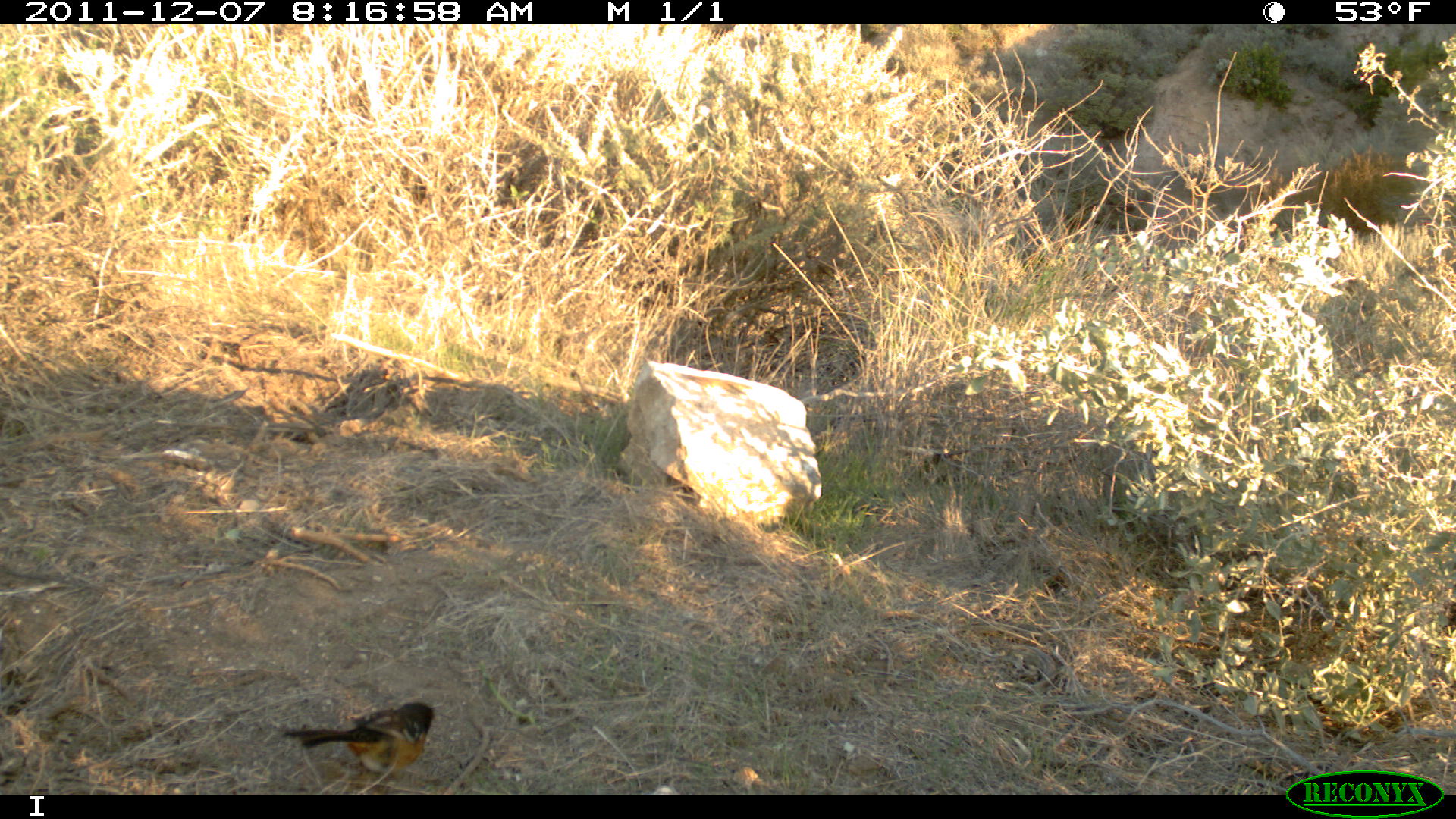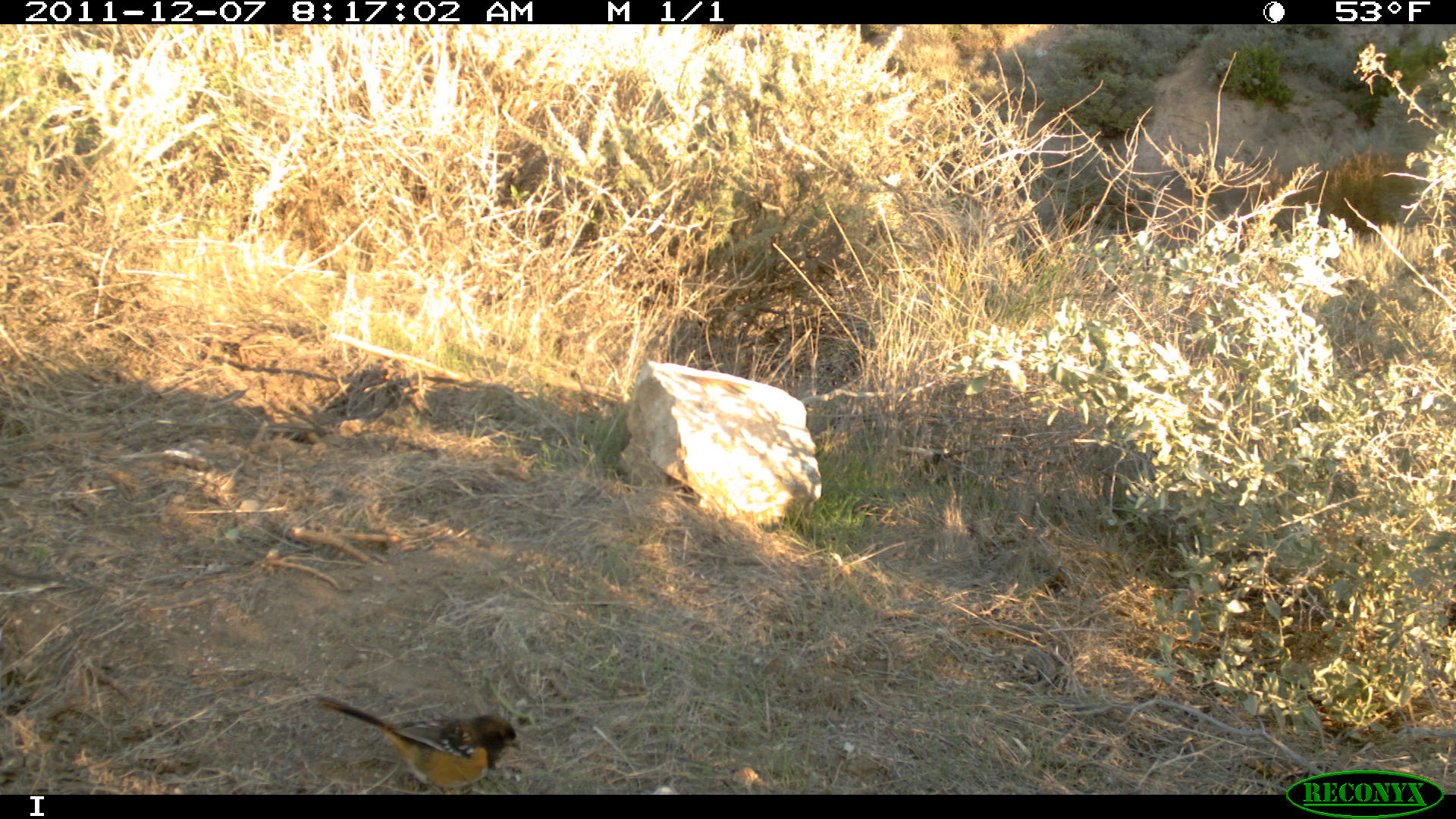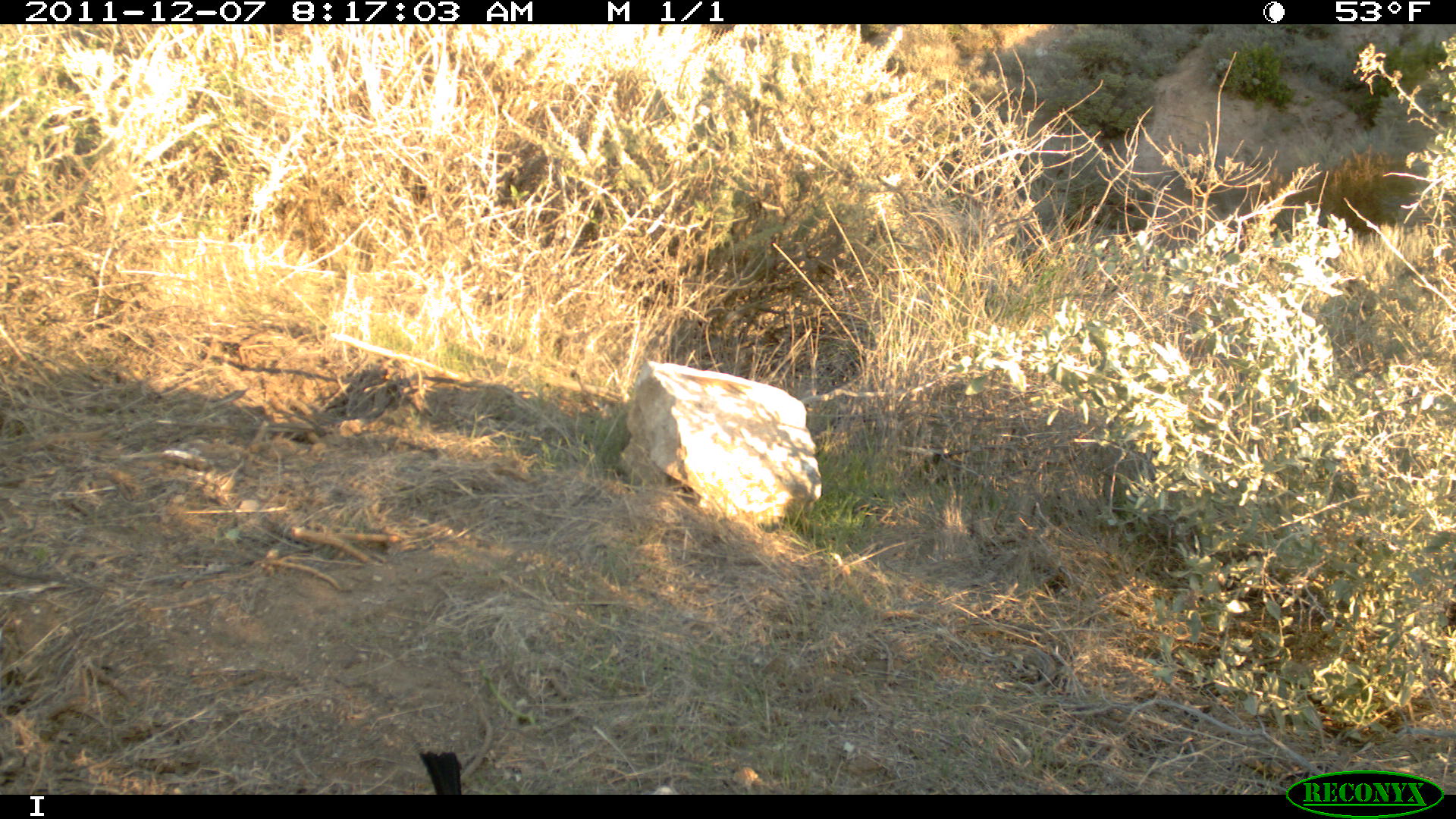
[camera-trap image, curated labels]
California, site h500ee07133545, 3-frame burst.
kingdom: Animalia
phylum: Chordata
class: Aves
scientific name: Aves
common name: bird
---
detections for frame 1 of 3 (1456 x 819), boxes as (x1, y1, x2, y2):
bird: (279, 701, 435, 795)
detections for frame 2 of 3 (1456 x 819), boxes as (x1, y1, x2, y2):
bird: (312, 692, 524, 795)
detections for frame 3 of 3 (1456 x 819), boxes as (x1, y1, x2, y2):
bird: (418, 750, 463, 794)